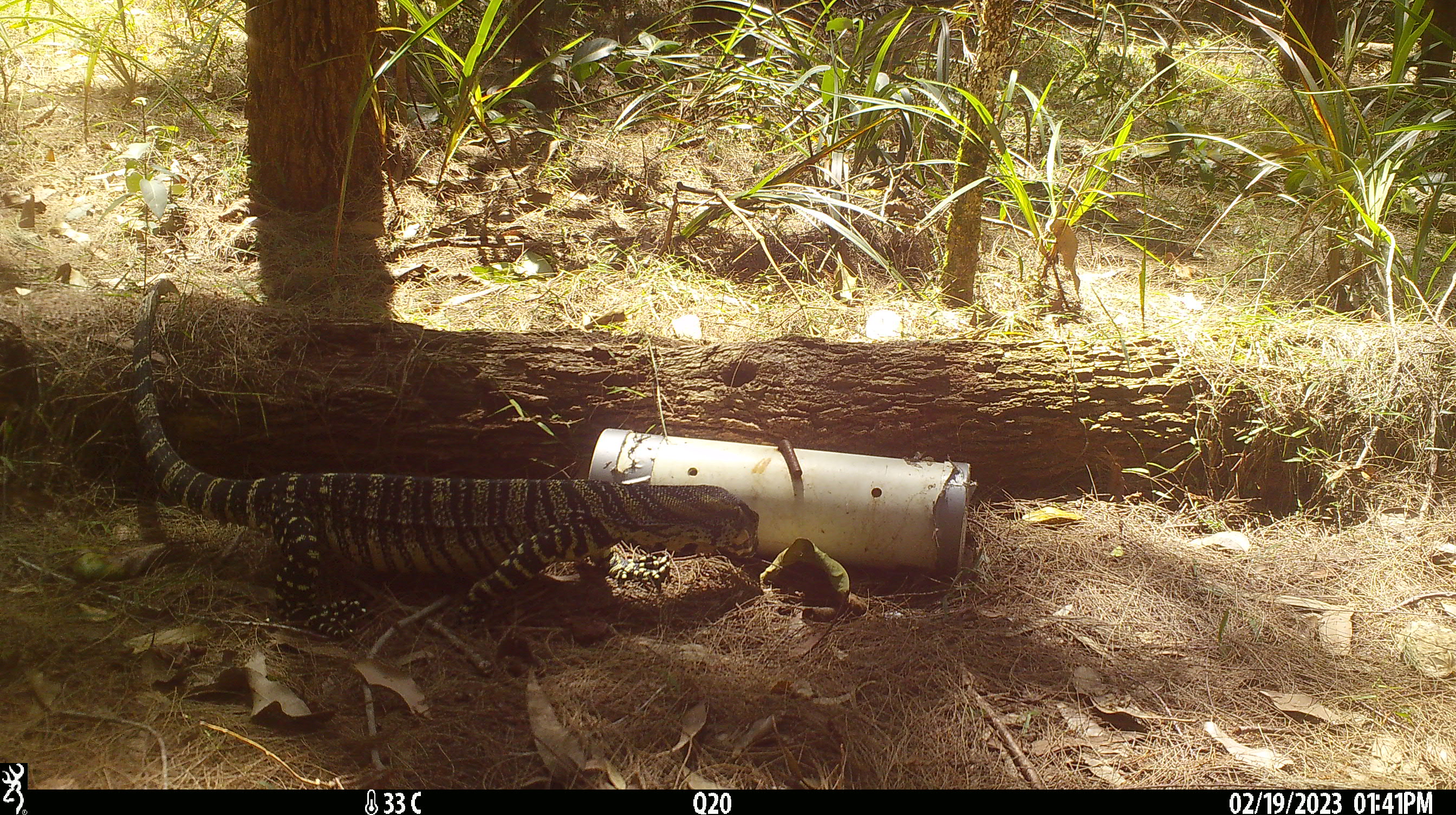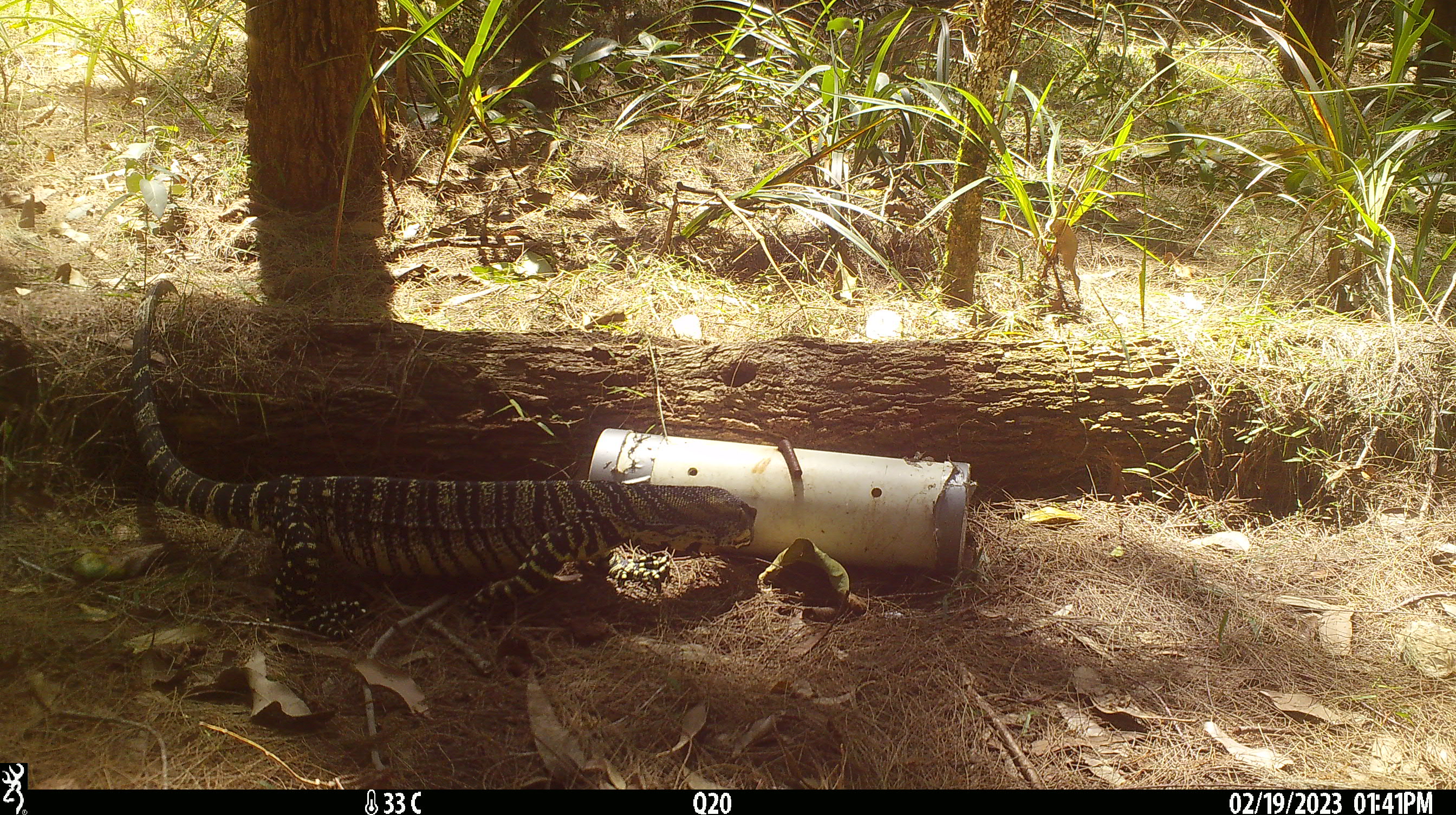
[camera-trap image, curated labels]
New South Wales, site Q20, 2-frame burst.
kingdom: Animalia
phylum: Chordata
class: Reptilia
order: Squamata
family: Varanidae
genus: Varanus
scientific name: Varanus varius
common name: lace monitor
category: goanna